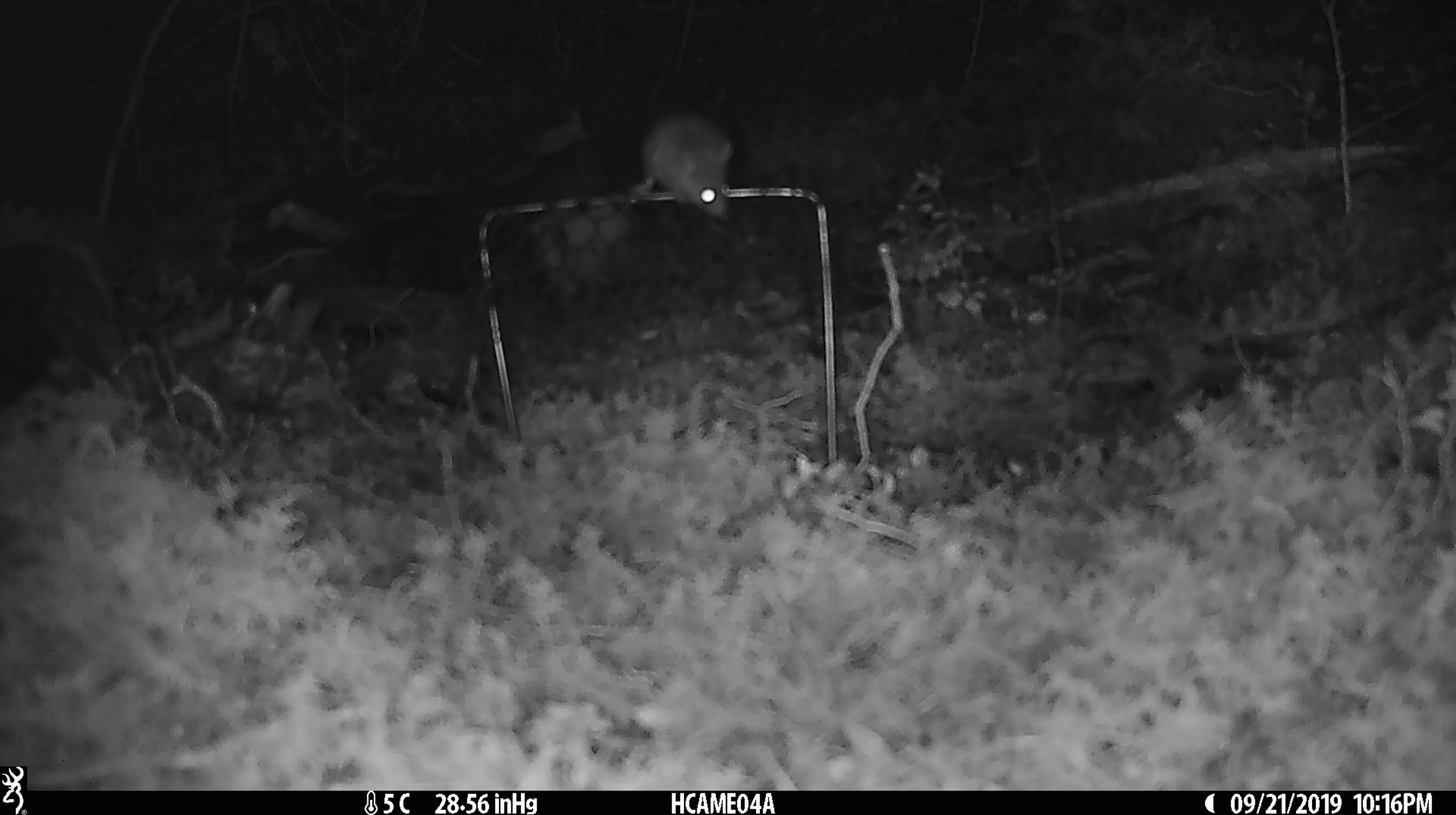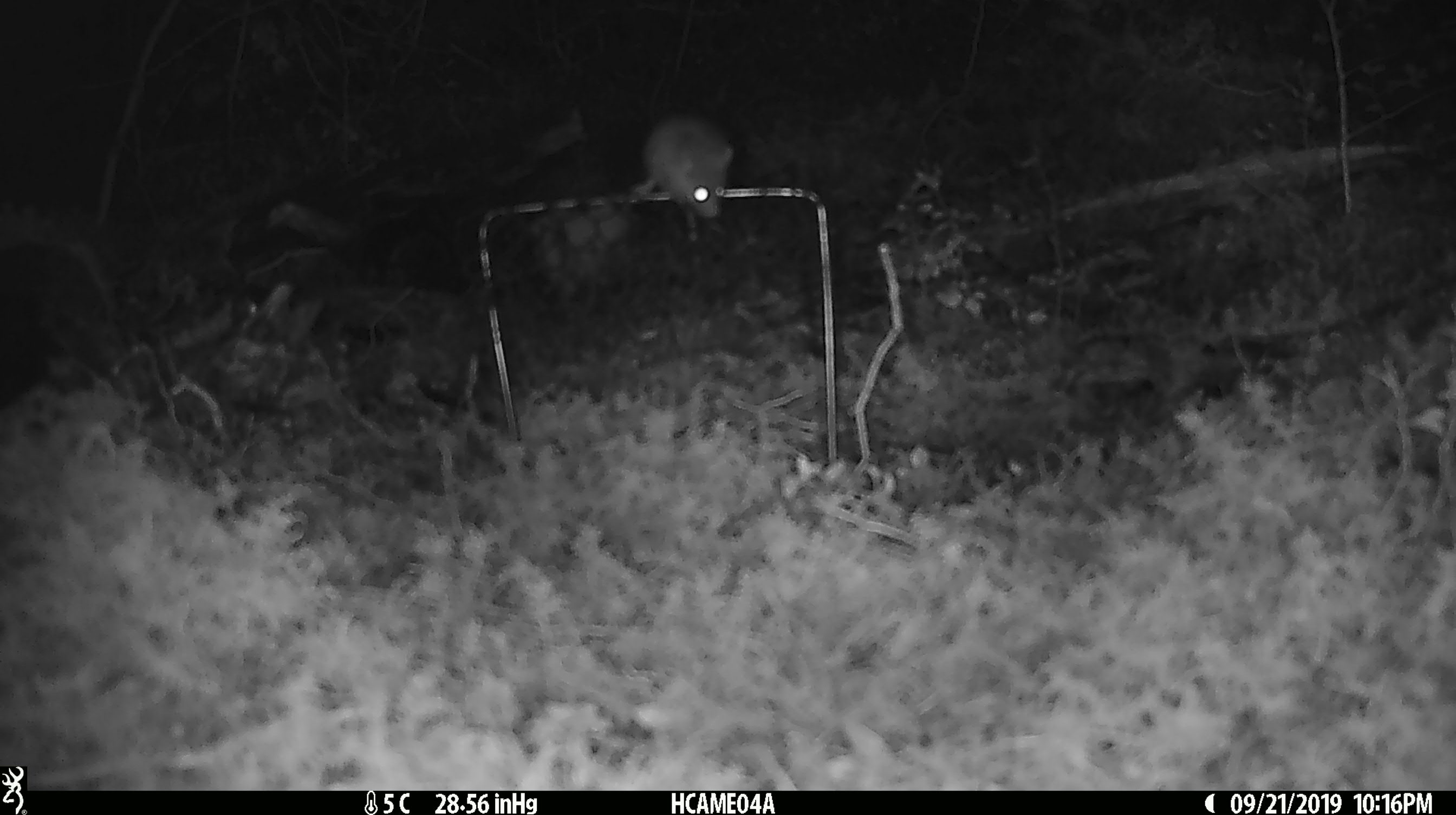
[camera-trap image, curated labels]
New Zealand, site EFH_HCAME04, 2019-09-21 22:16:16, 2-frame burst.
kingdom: Animalia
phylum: Chordata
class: Mammalia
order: Rodentia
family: Muridae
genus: Mus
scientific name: Mus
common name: mouse